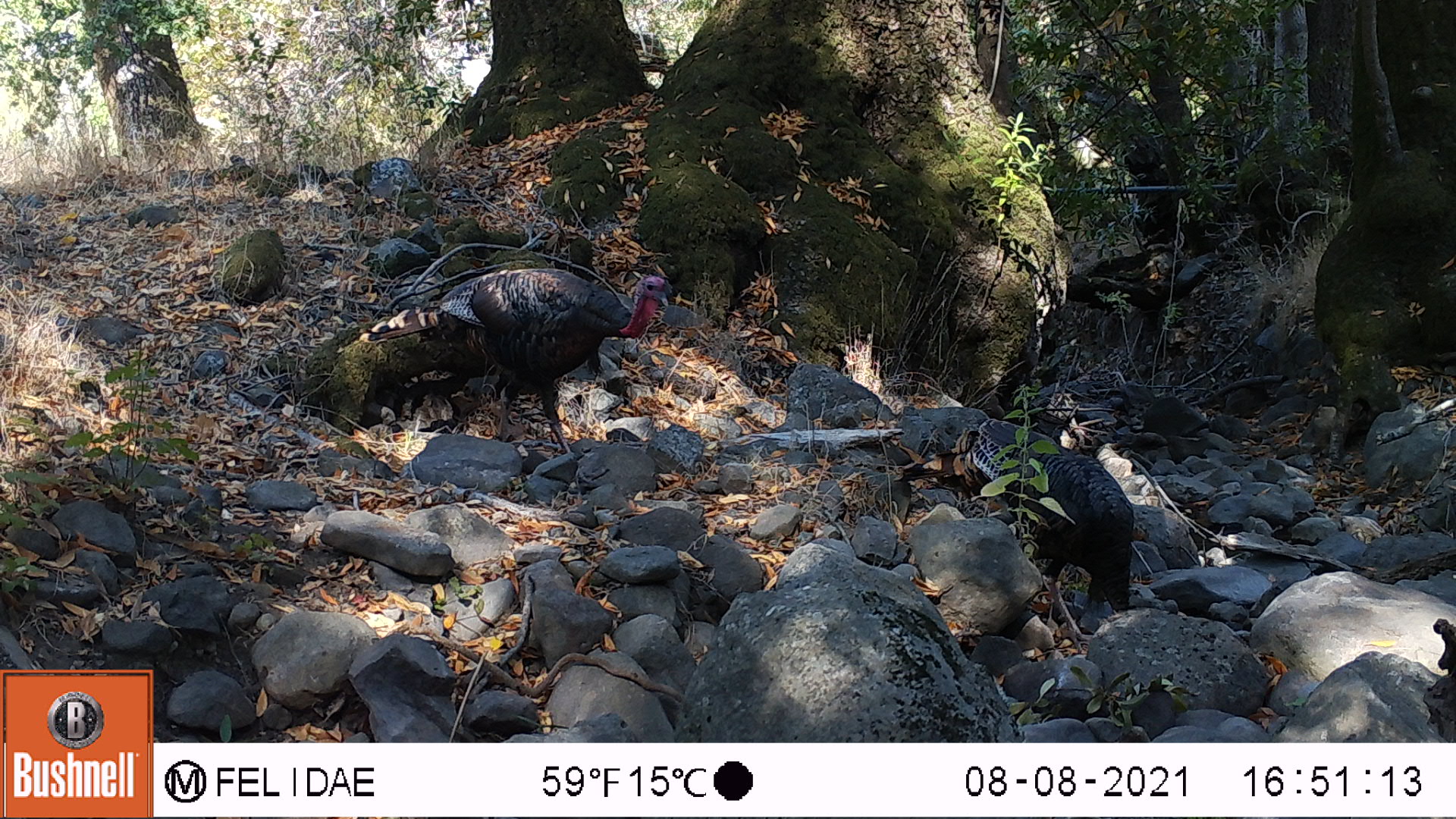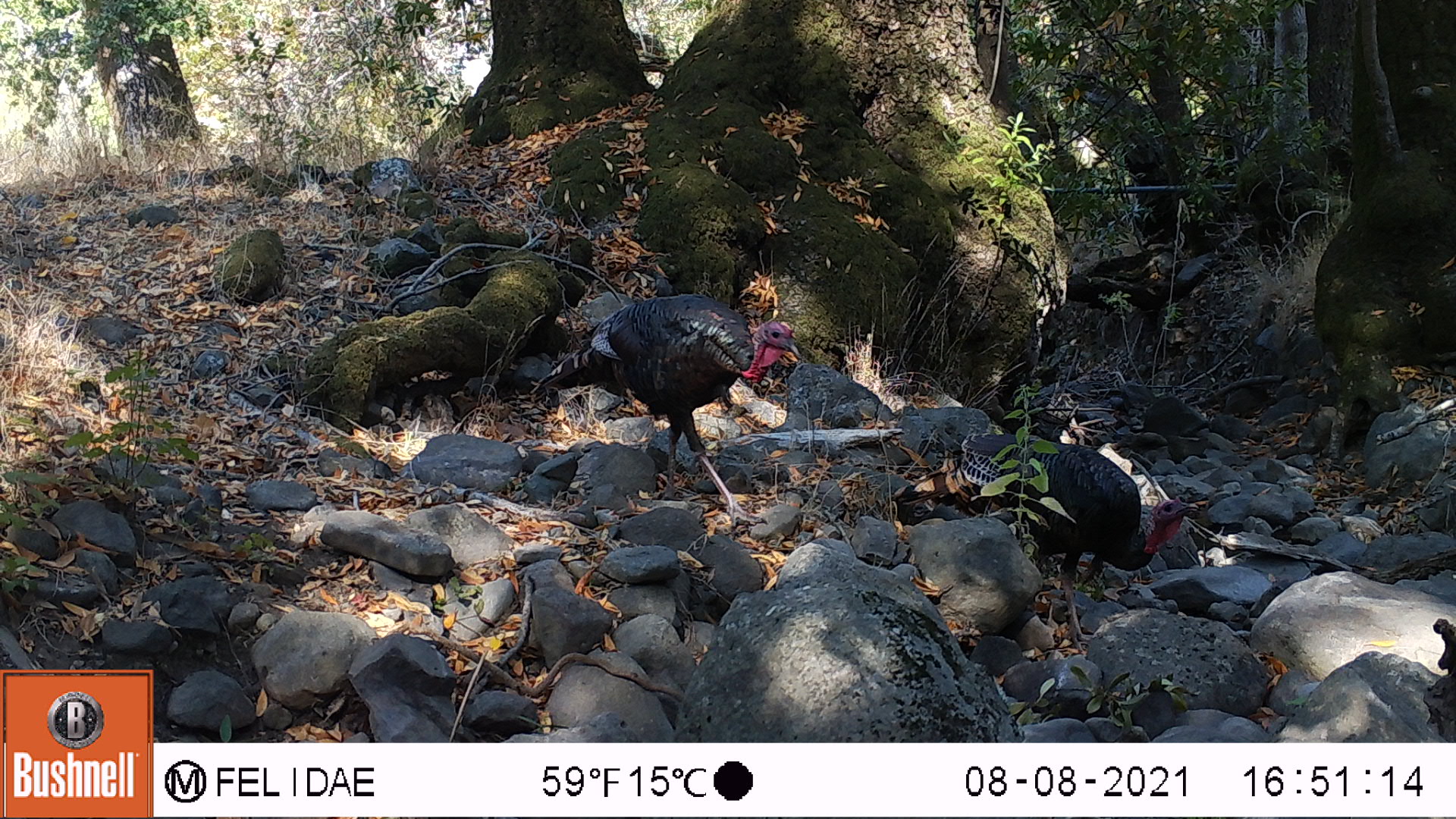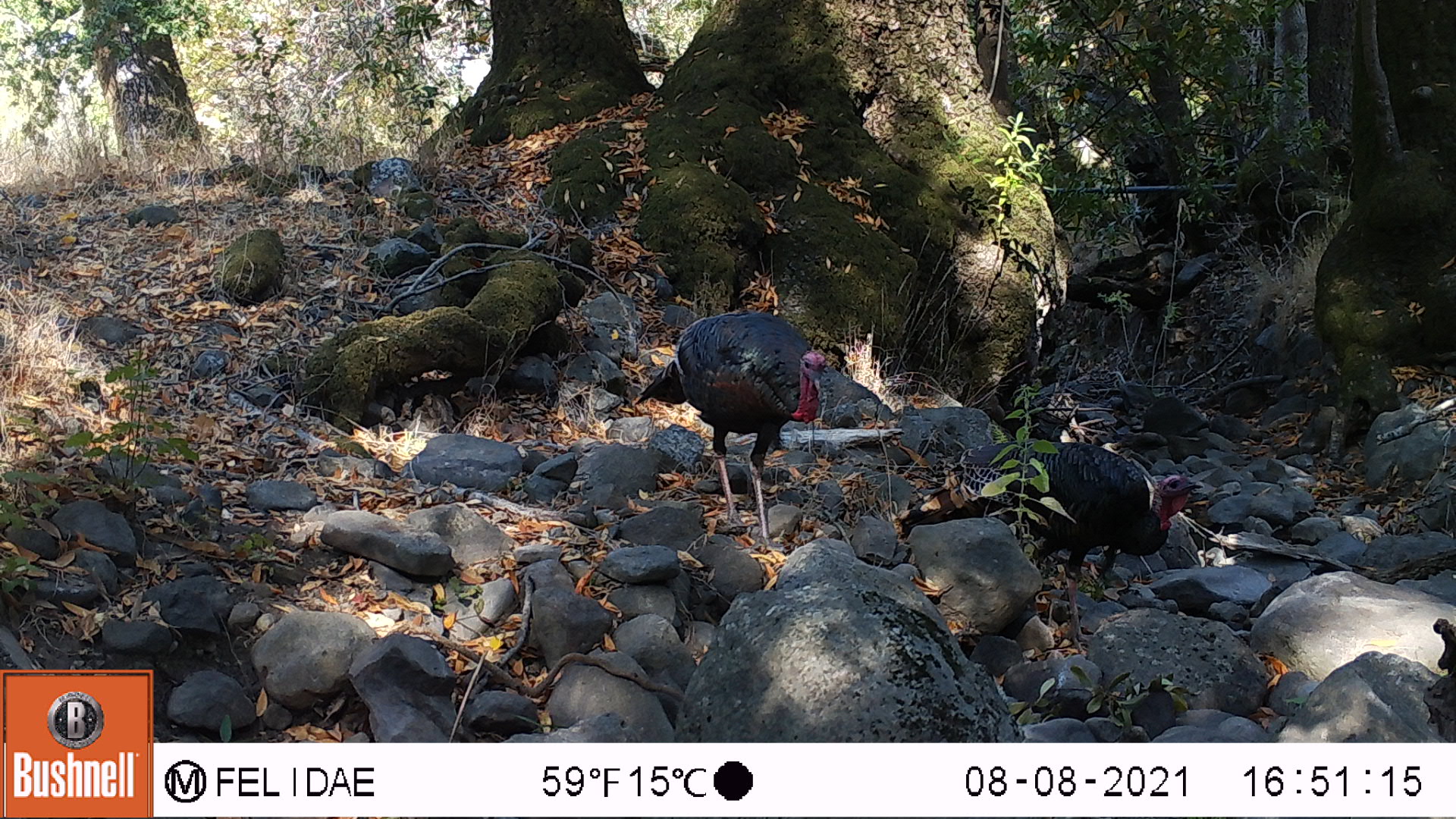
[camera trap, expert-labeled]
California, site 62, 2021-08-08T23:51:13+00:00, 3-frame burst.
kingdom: Animalia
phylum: Chordata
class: Aves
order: Galliformes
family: Phasianidae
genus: Meleagris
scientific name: Meleagris gallopavo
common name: turkey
Turkey (Meleagris gallopavo).